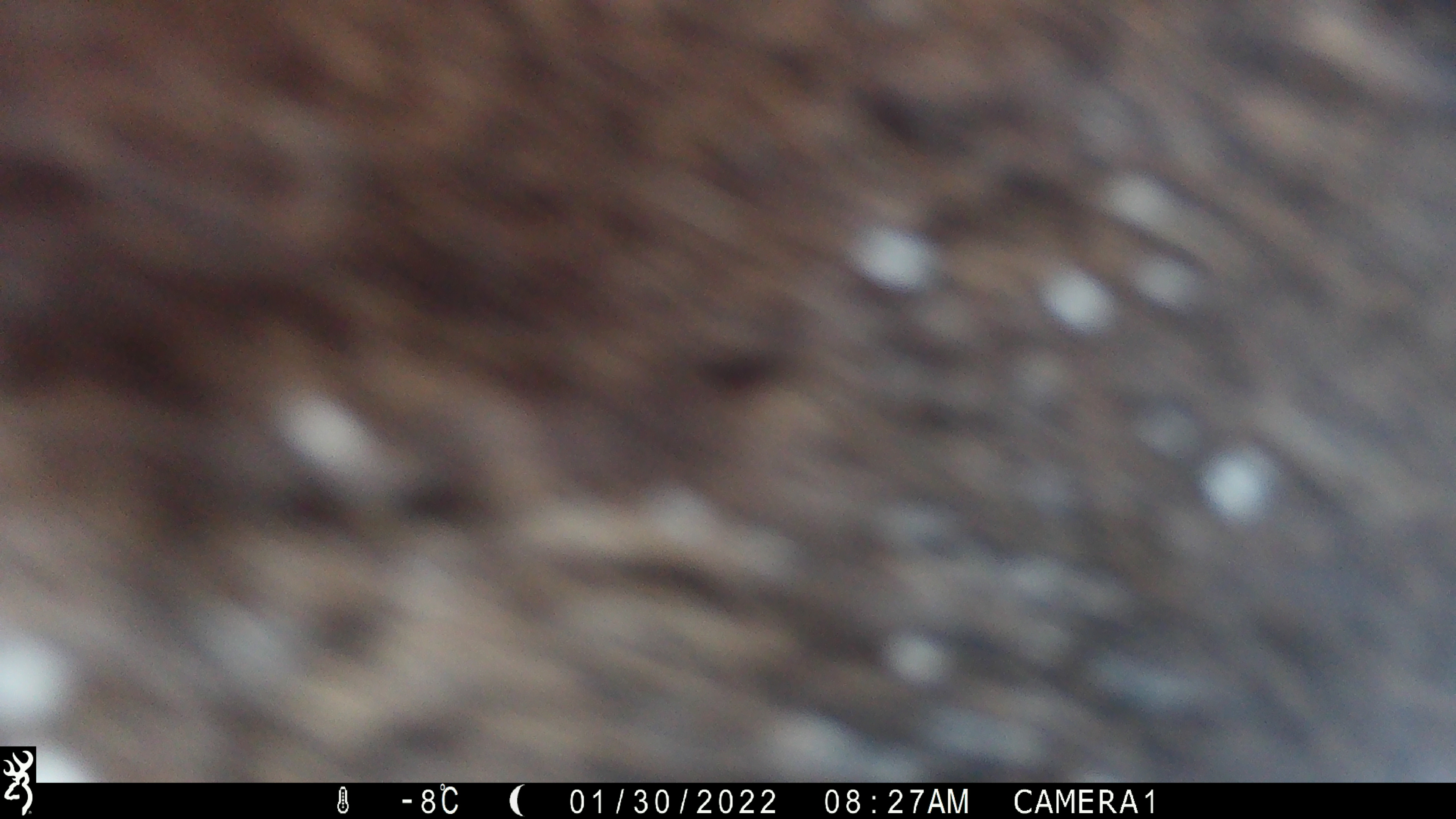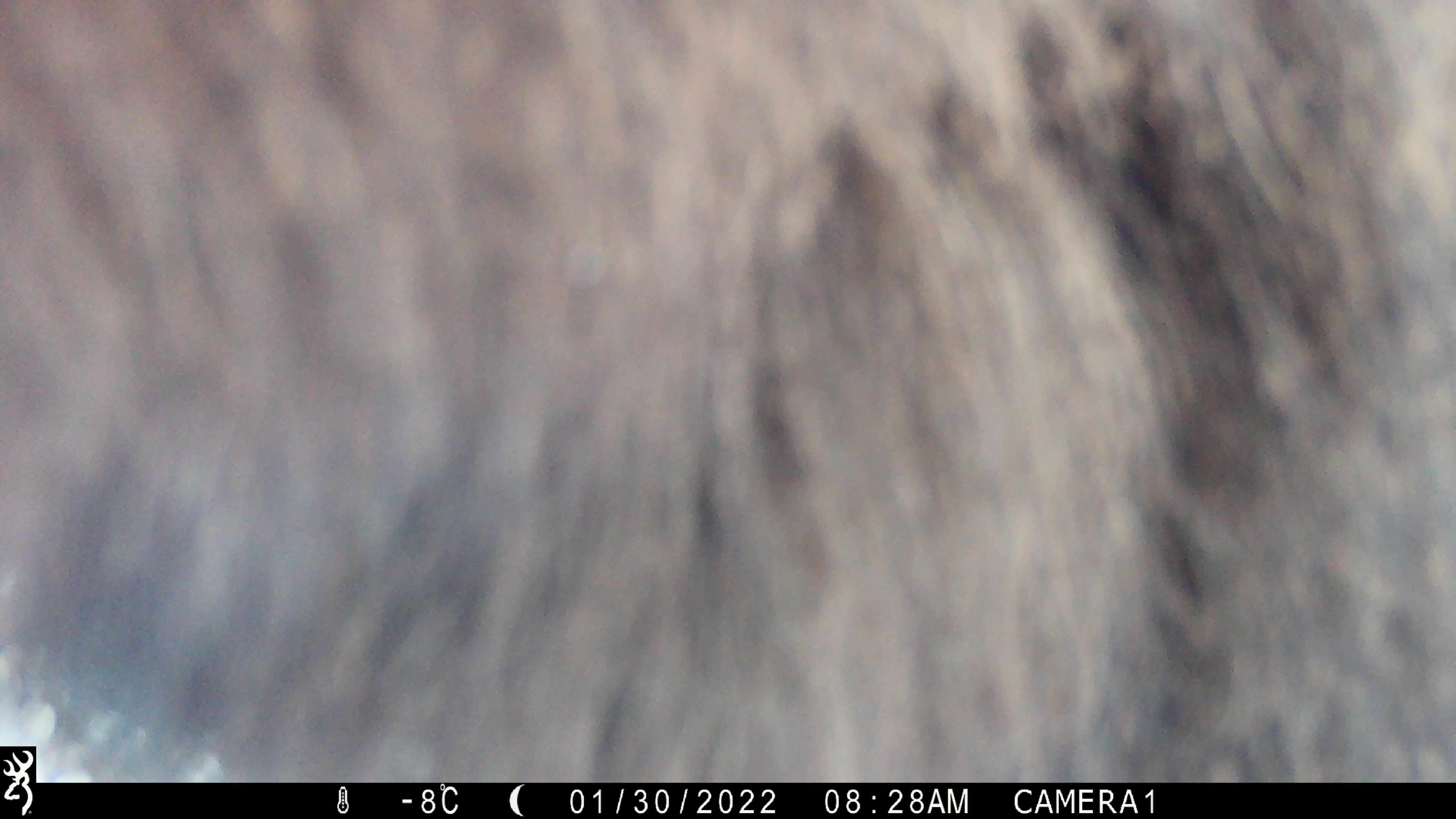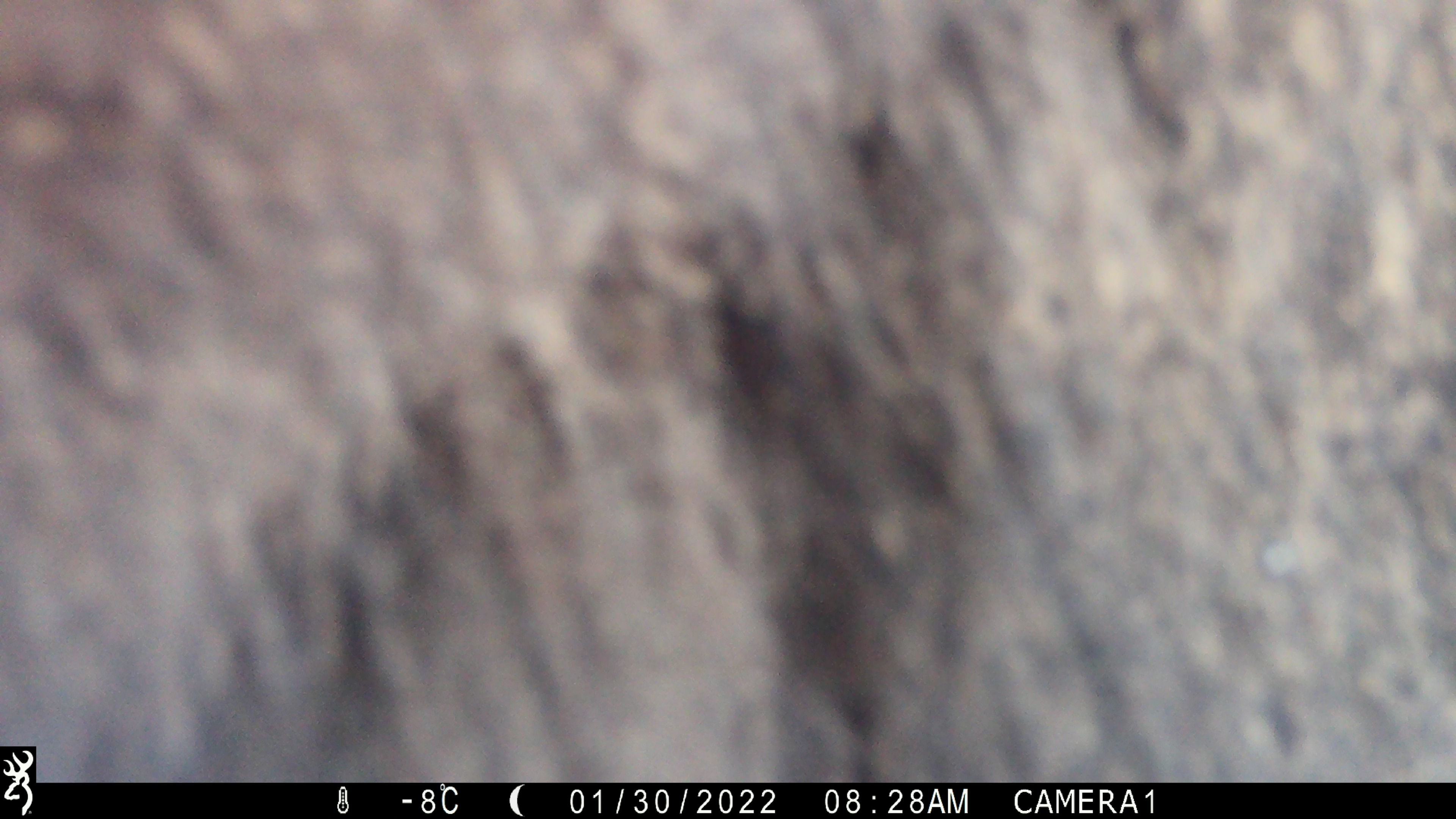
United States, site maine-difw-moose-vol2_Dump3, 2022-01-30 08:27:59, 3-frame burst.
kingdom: Animalia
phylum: Chordata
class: Mammalia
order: Artiodactyla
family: Cervidae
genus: Alces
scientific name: Alces alces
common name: moose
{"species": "moose (Alces alces)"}